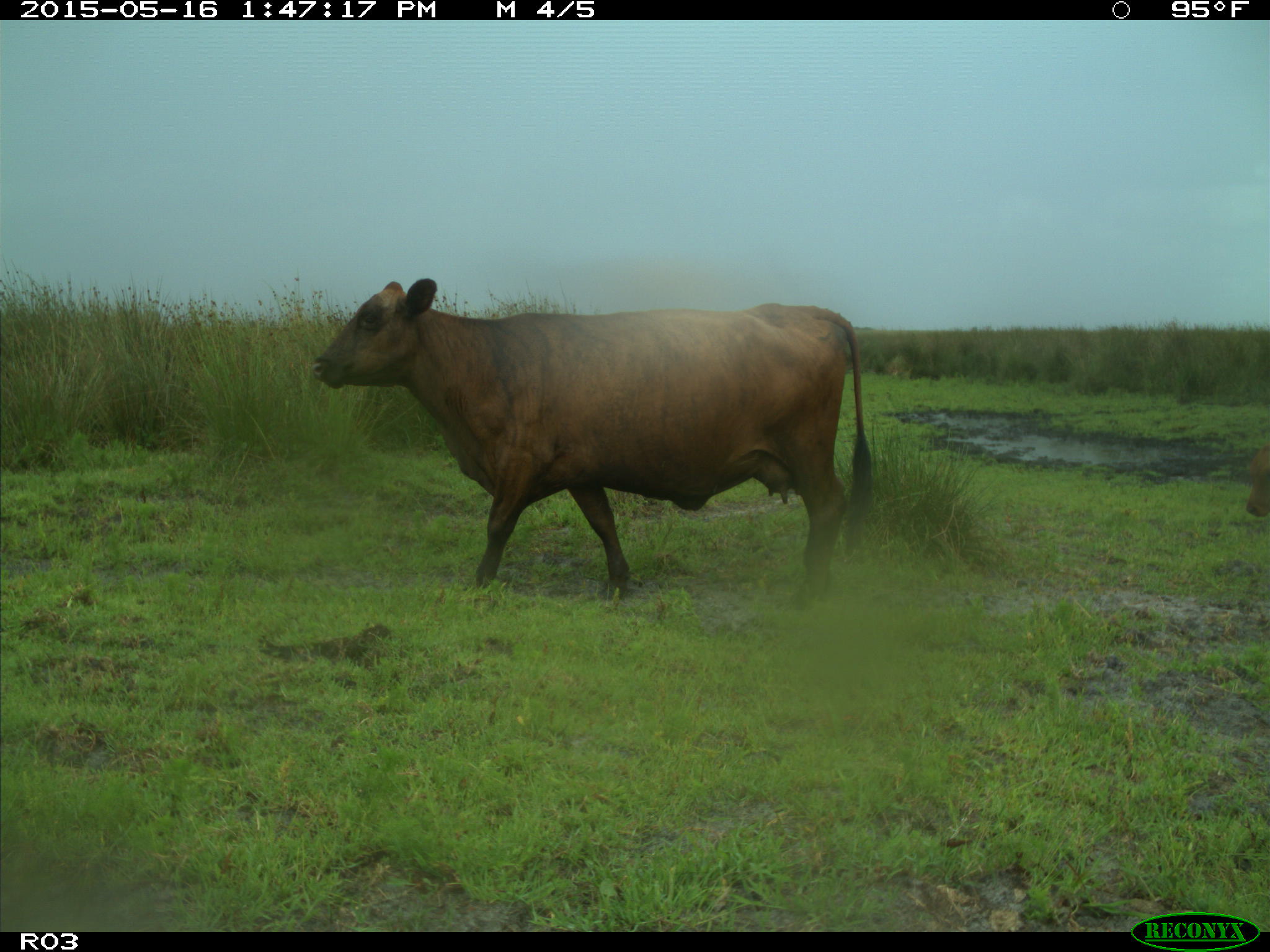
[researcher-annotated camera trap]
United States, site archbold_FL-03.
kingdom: Animalia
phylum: Chordata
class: Mammalia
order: Artiodactyla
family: Bovidae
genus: Bos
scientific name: Bos taurus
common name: domestic cow